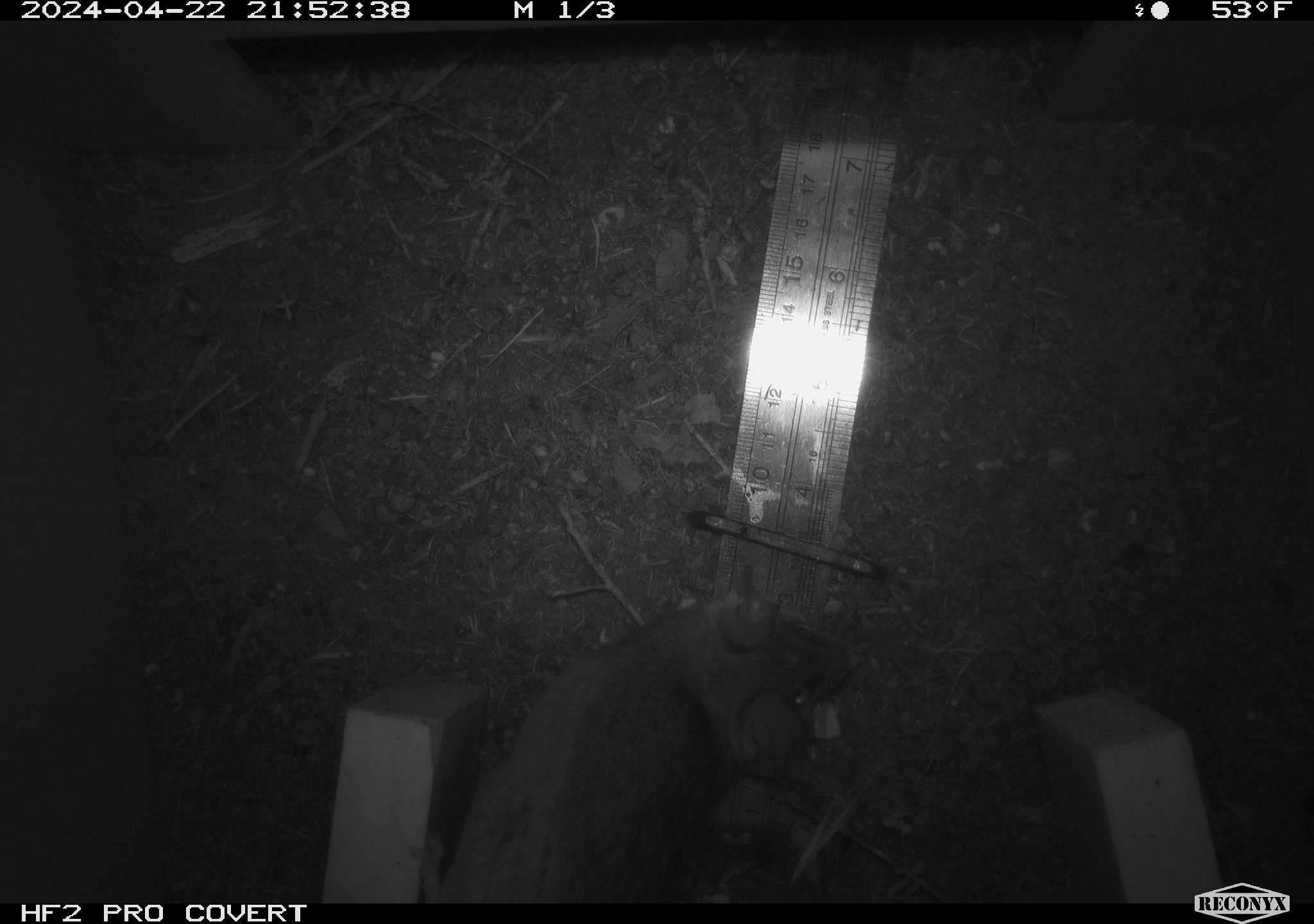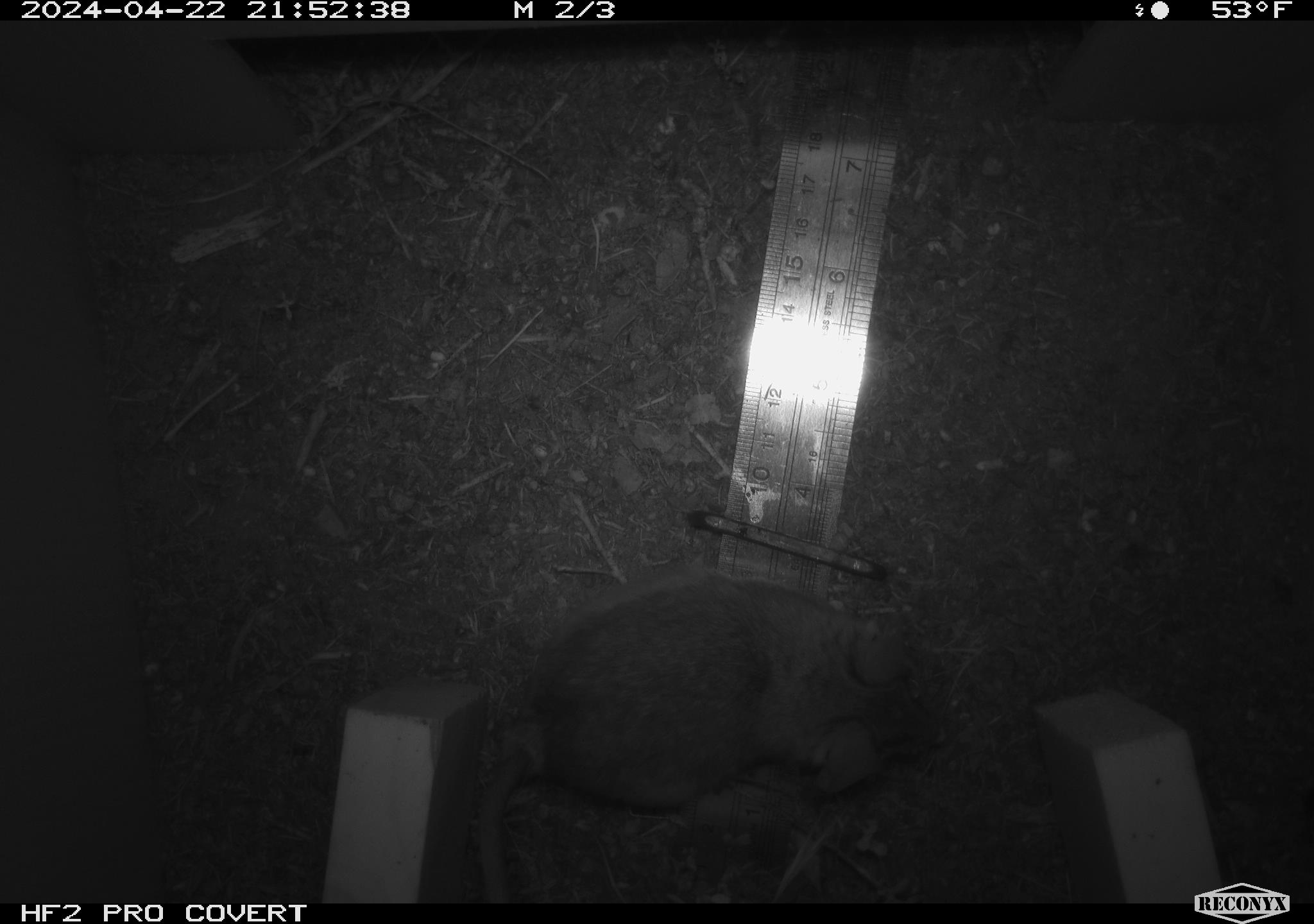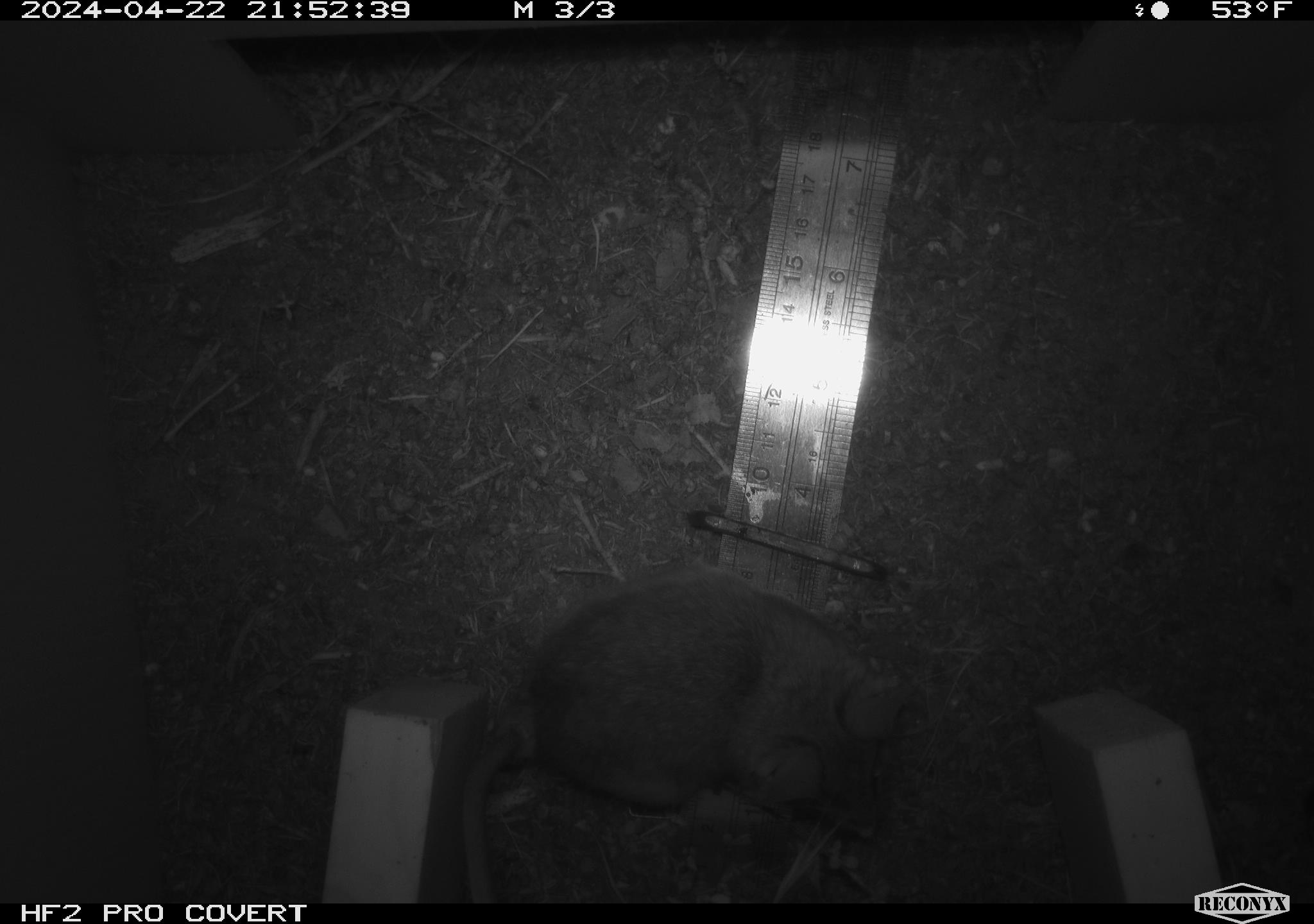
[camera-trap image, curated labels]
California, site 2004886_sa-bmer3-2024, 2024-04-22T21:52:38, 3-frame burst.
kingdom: Animalia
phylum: Chordata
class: Mammalia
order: Rodentia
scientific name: Rodentia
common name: mouse species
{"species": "mouse species (Rodentia)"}